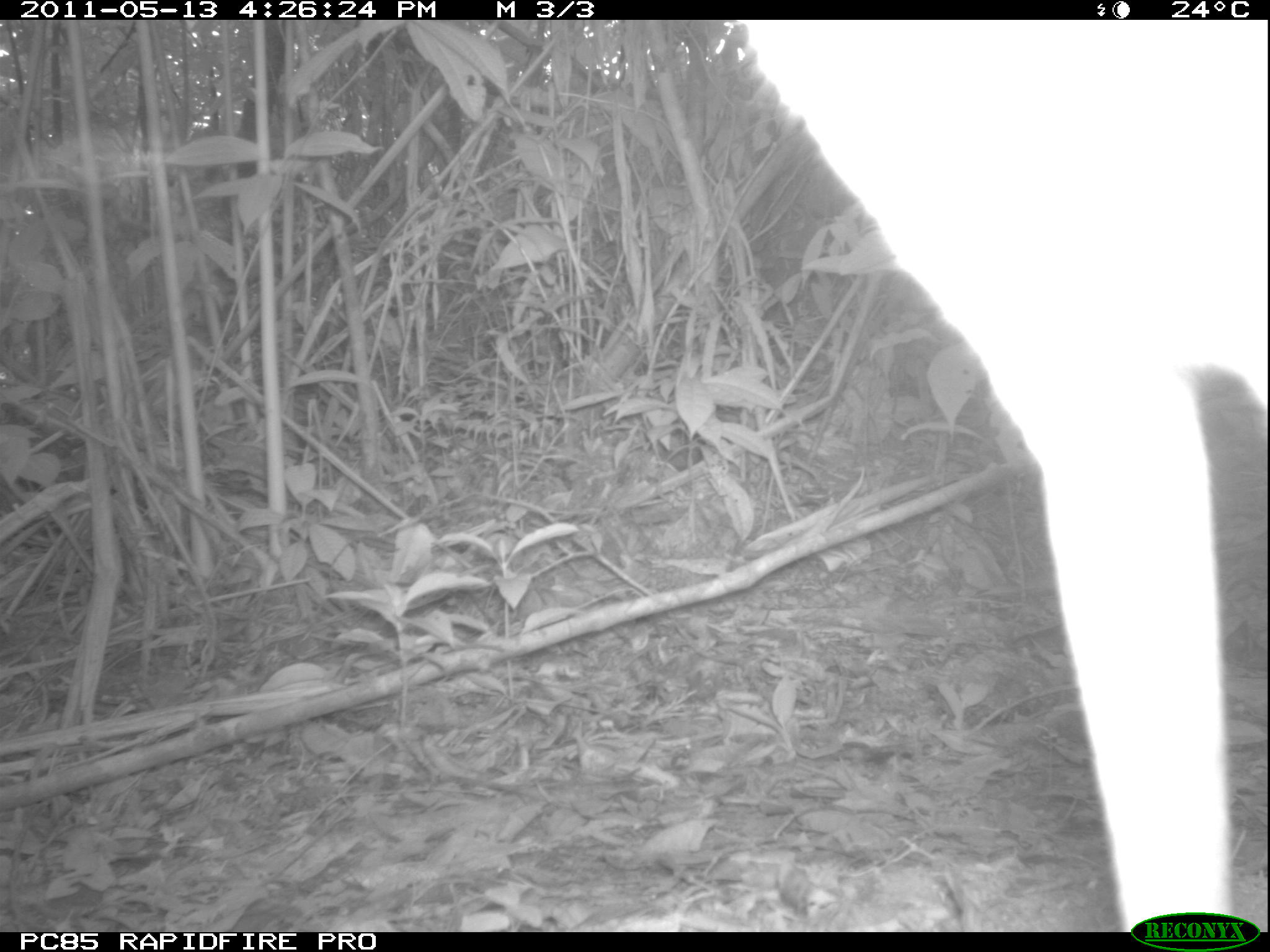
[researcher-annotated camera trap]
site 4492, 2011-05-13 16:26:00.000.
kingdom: Animalia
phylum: Chordata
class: Mammalia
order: Carnivora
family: Canidae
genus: Canis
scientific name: Canis familiaris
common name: domestic dog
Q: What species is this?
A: Canis familiaris (domestic dog).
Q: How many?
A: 1.